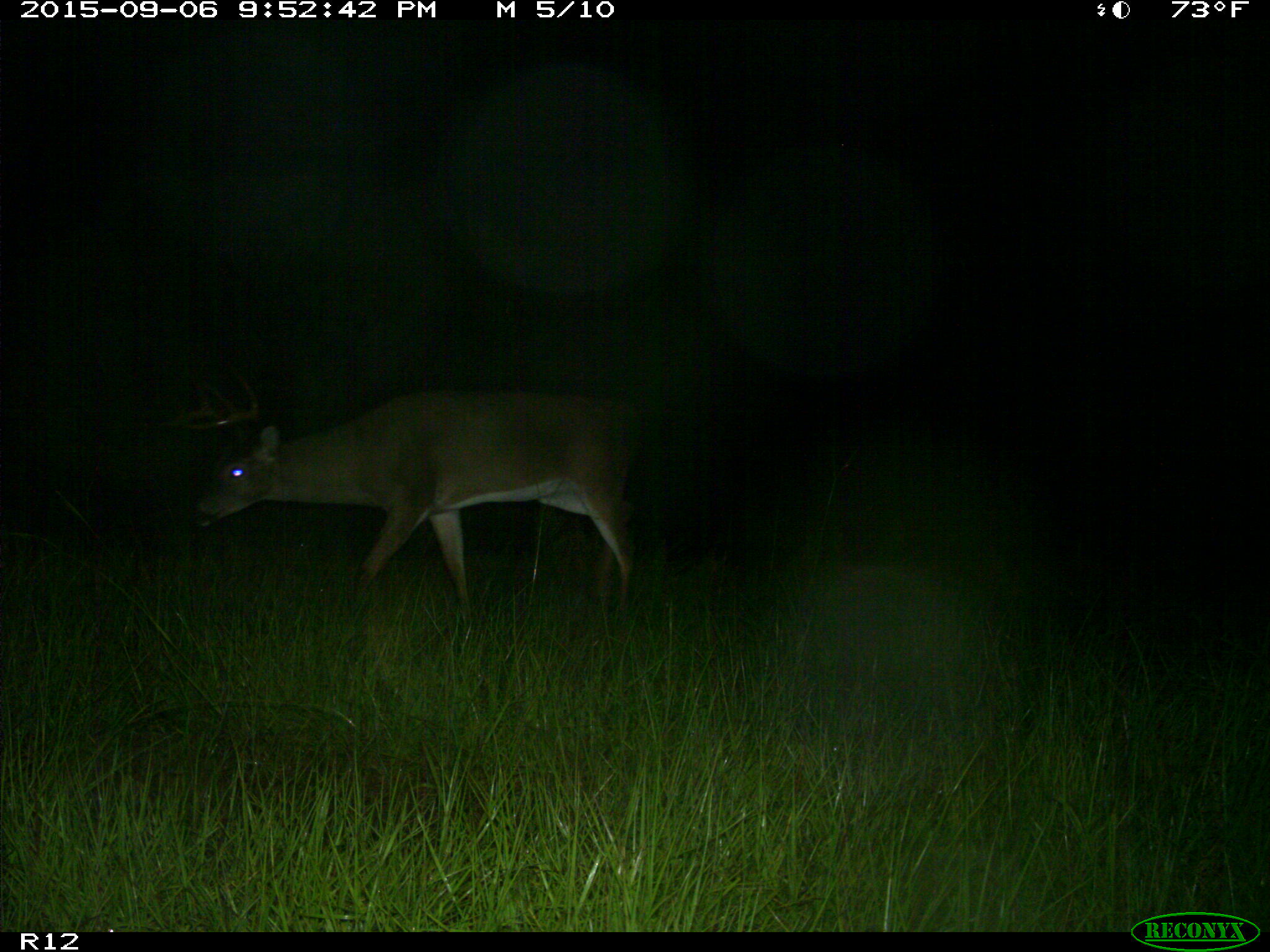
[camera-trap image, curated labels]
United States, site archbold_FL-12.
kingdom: Animalia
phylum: Chordata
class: Mammalia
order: Artiodactyla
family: Cervidae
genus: Odocoileus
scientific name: Odocoileus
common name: deer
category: unidentified deer